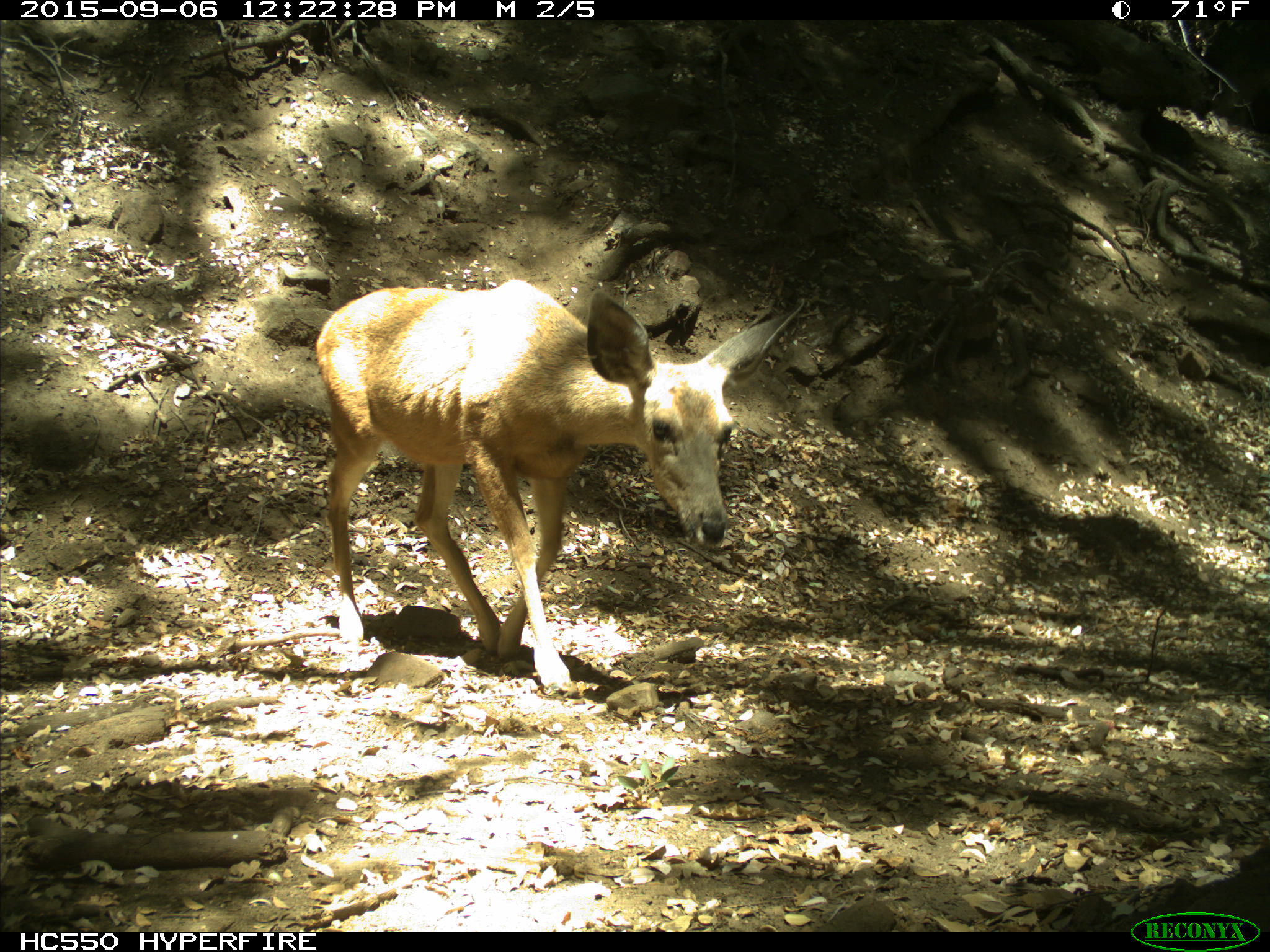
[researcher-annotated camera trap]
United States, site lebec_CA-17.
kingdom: Animalia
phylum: Chordata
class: Mammalia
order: Artiodactyla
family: Cervidae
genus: Odocoileus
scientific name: Odocoileus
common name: deer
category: unidentified deer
Unidentified deer (deer) (Odocoileus).